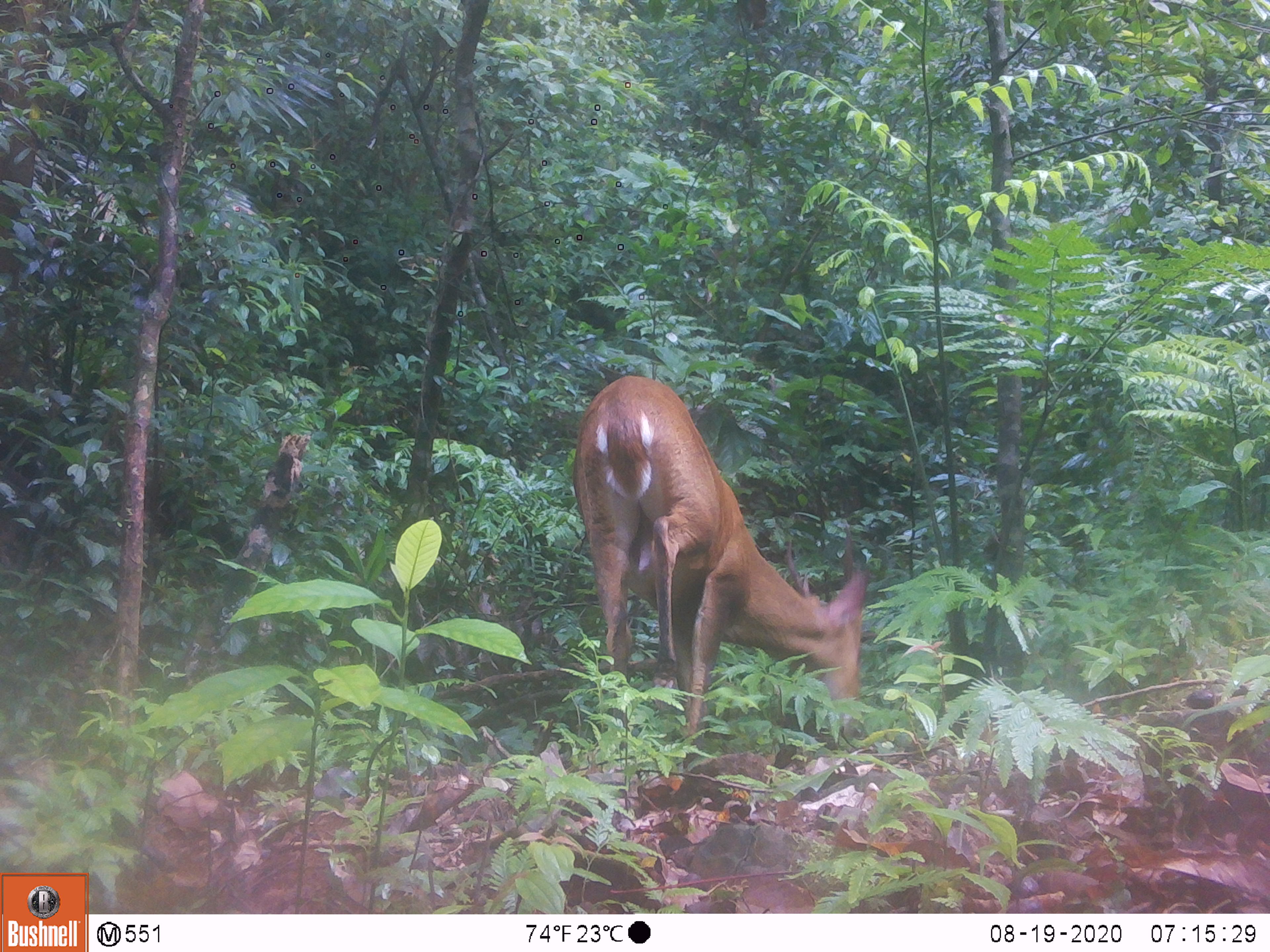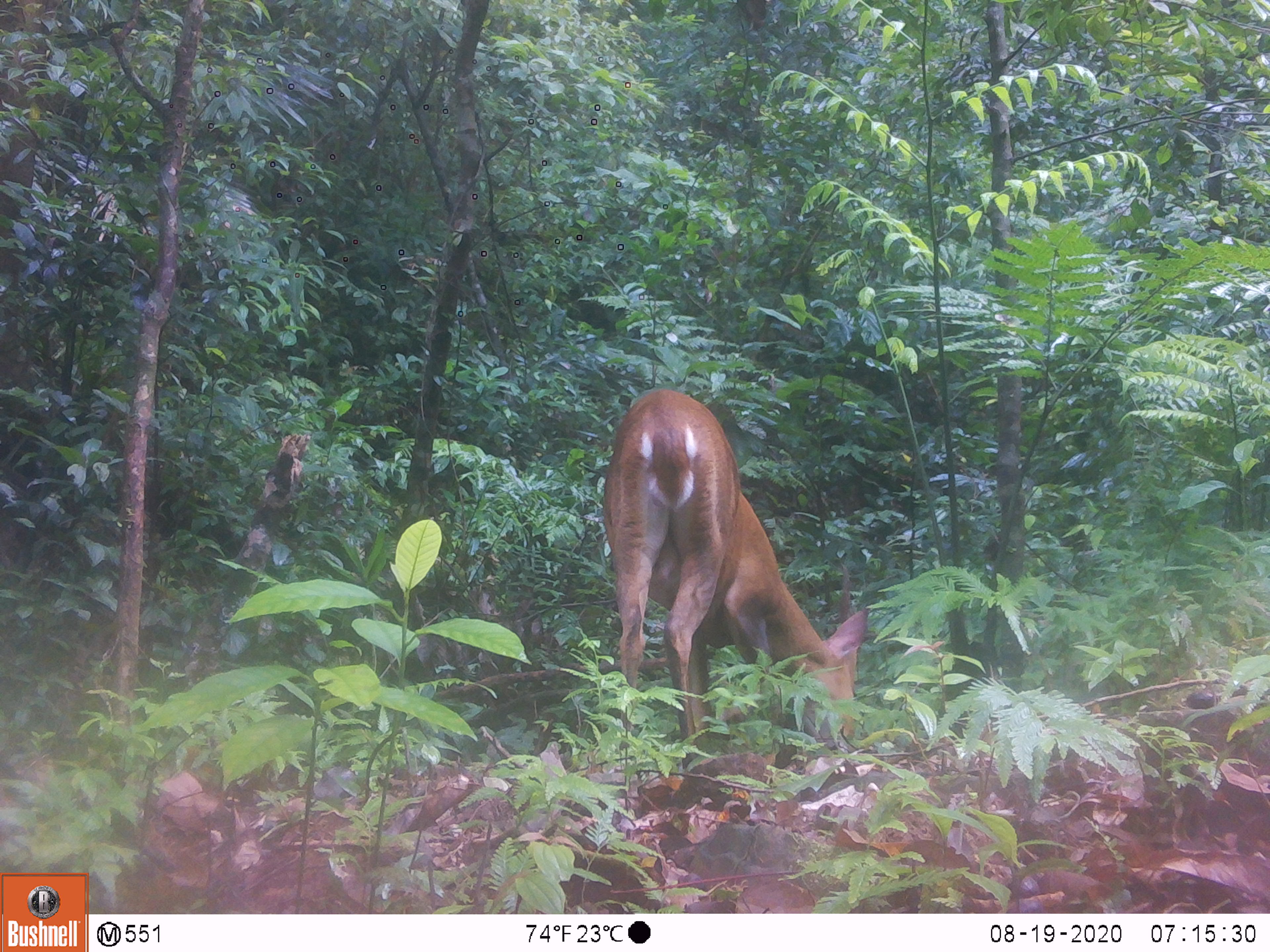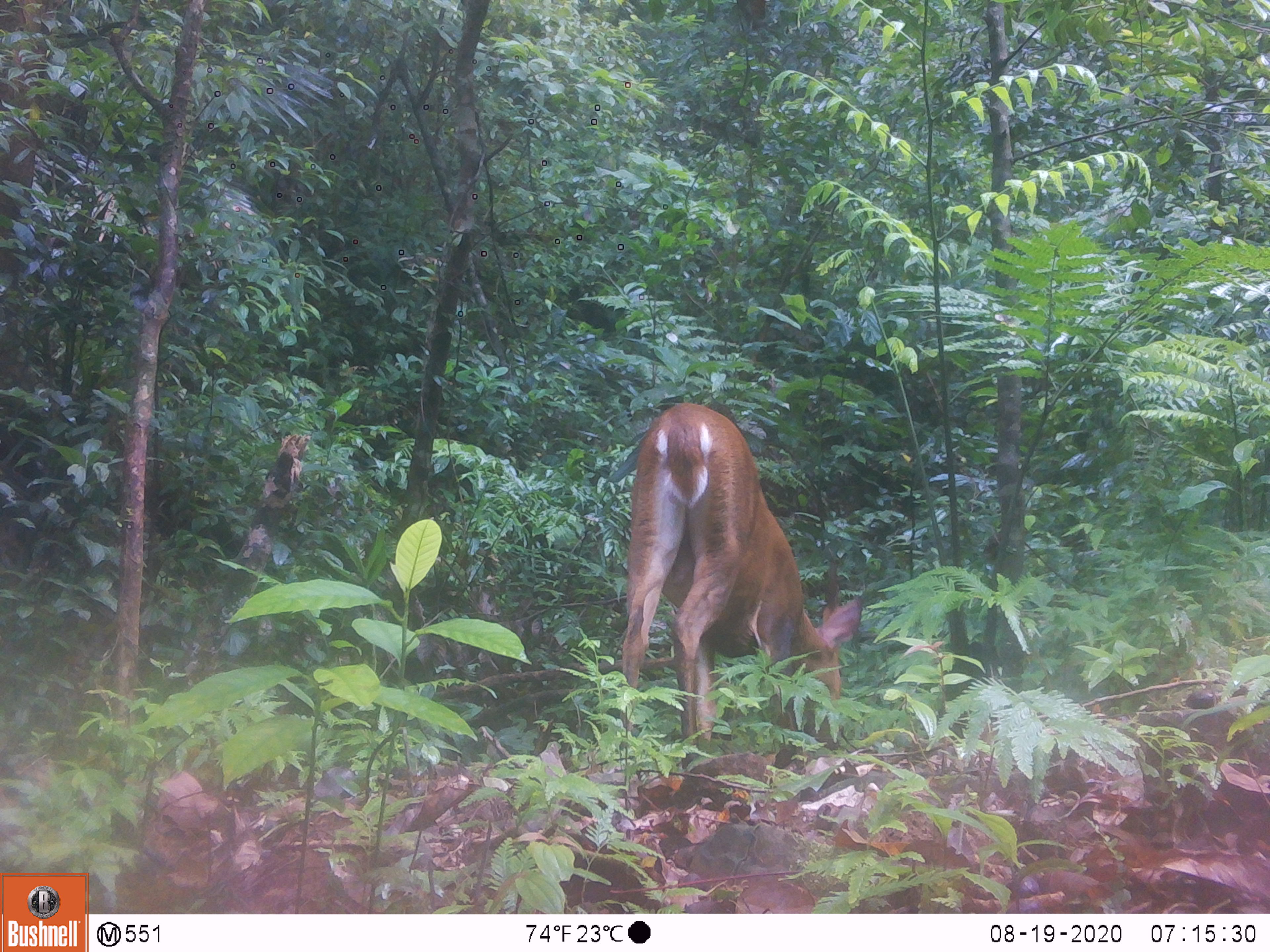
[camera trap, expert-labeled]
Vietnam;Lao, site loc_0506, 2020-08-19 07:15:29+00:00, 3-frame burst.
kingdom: Animalia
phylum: Chordata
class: Mammalia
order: Artiodactyla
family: Cervidae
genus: Muntiacus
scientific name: Muntiacus vuquangensis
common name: large-antlered muntjac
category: large antlered muntjac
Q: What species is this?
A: Large antlered muntjac (large-antlered muntjac) (Muntiacus vuquangensis).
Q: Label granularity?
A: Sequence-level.